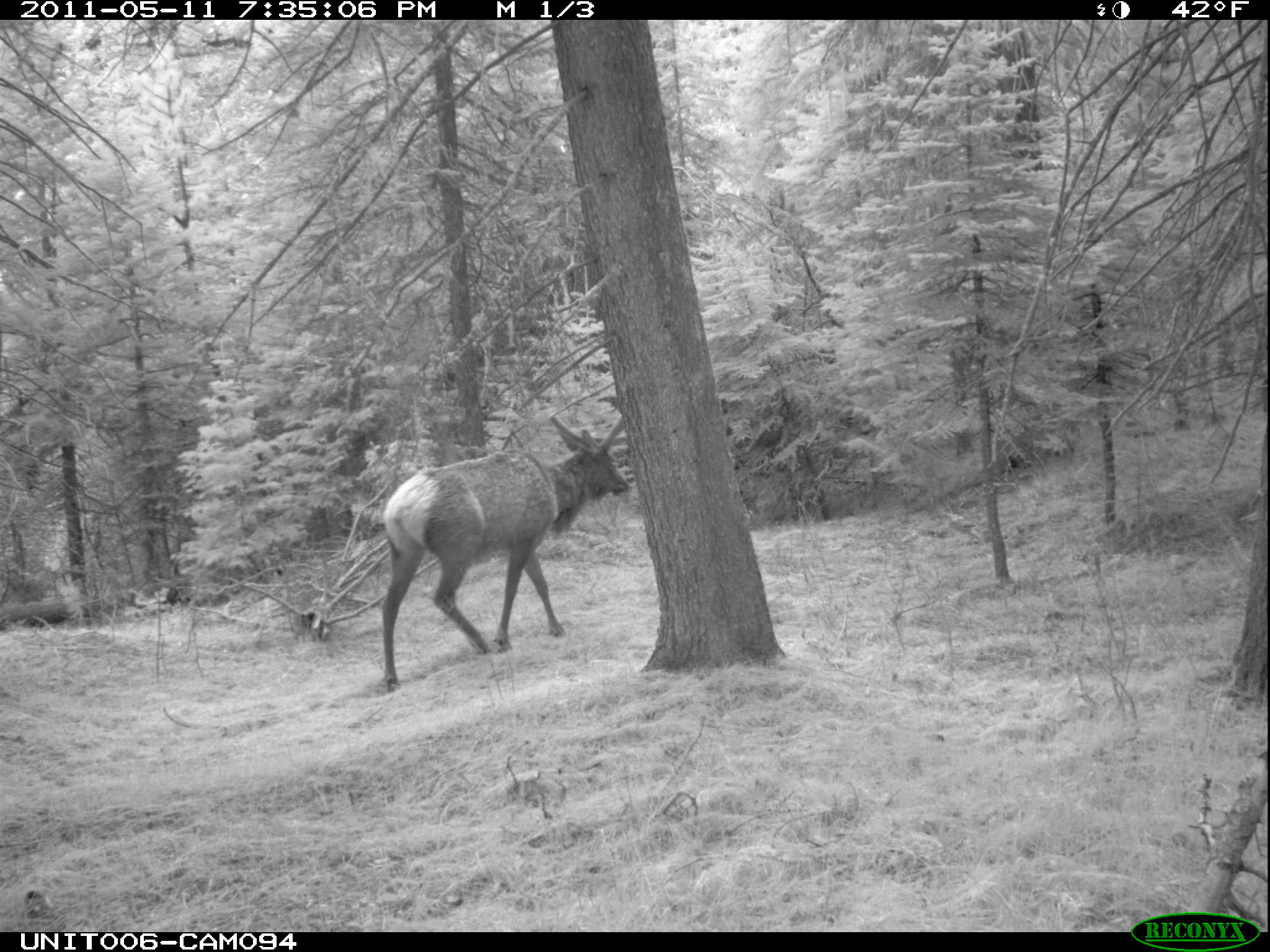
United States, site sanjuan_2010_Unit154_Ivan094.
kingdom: Animalia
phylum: Chordata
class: Mammalia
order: Artiodactyla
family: Cervidae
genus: Cervus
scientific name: Cervus elaphus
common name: red deer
Cervus elaphus (red deer).